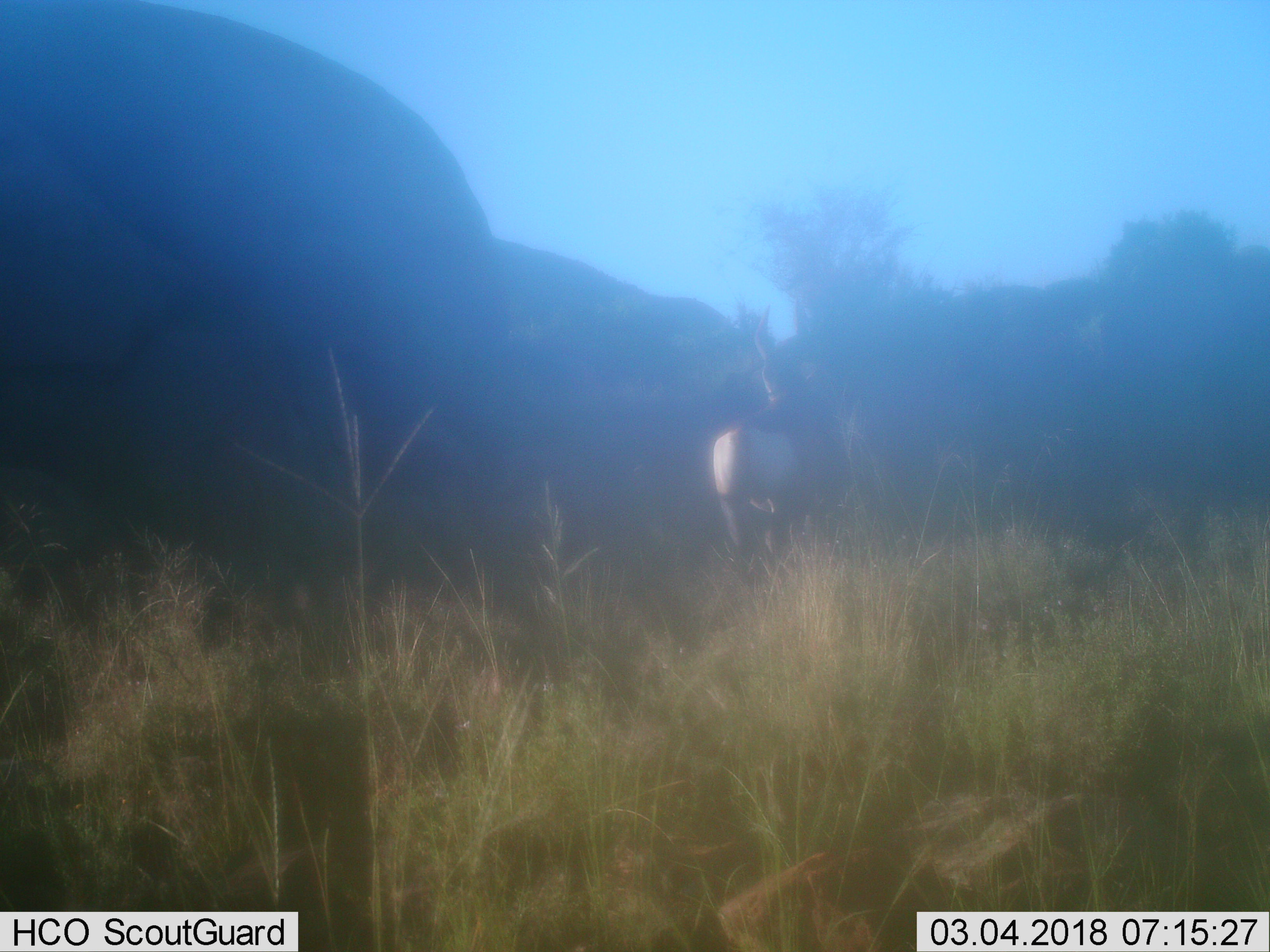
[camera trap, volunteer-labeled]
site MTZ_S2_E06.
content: unidentified animal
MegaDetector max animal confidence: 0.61